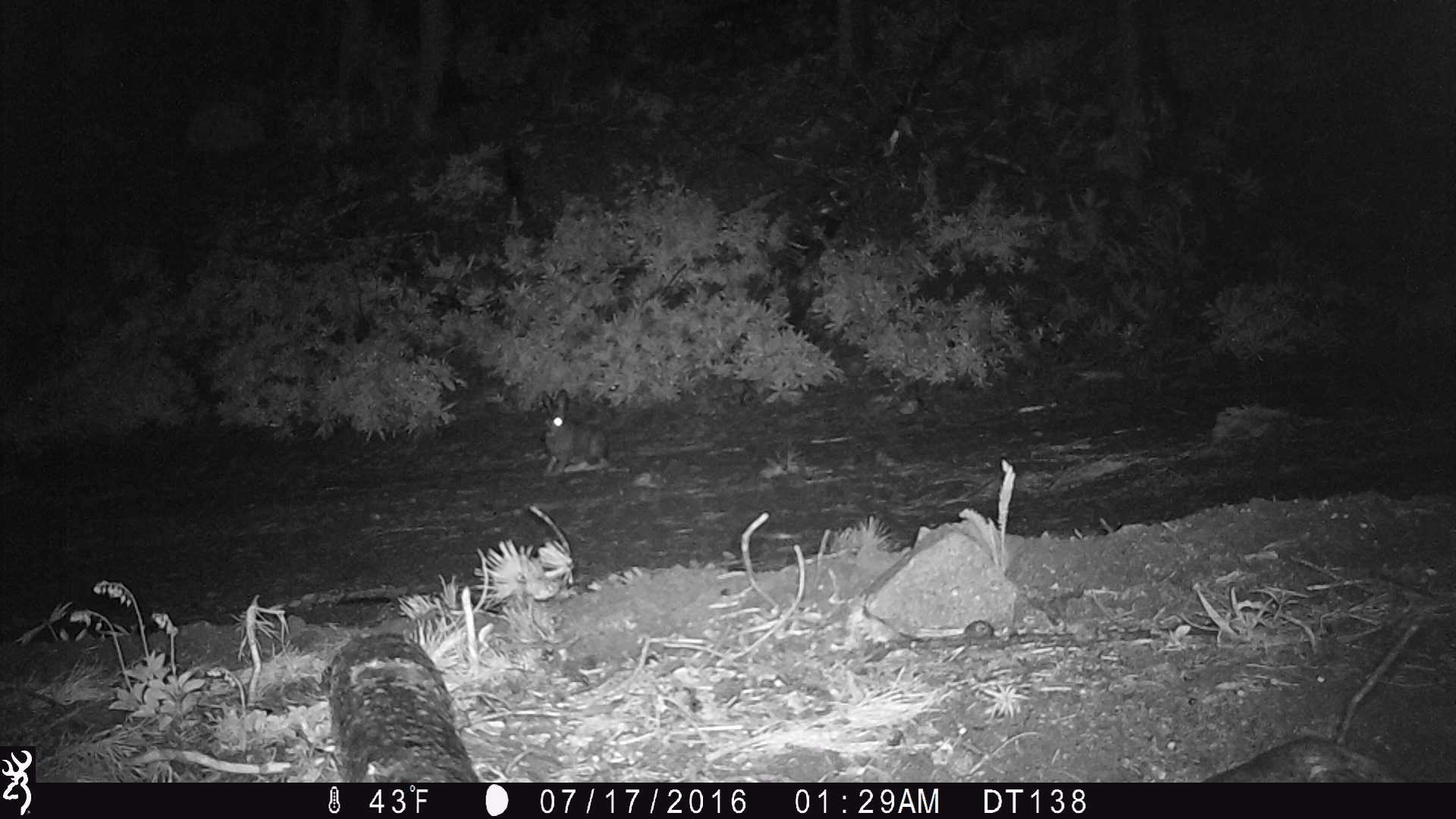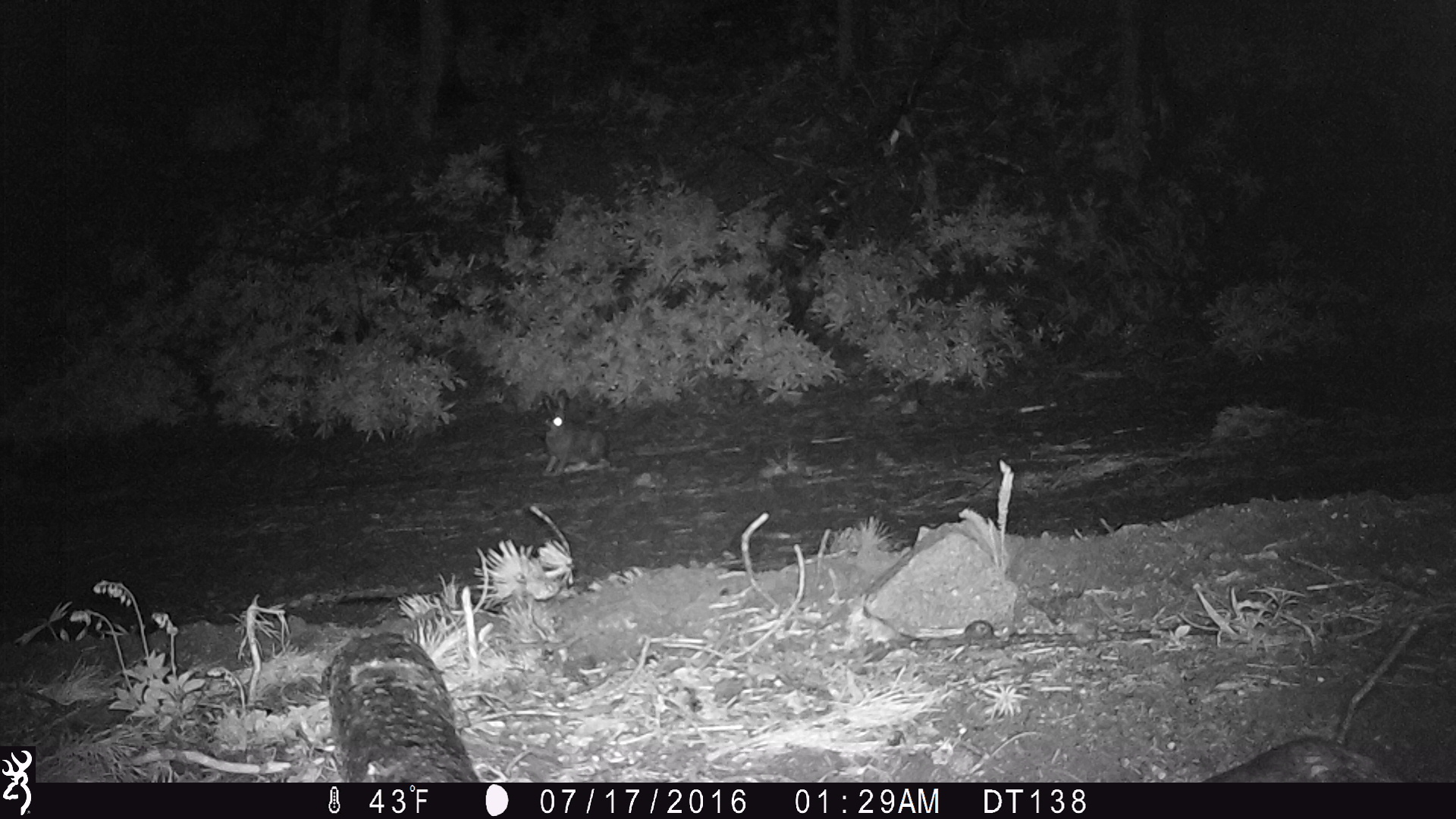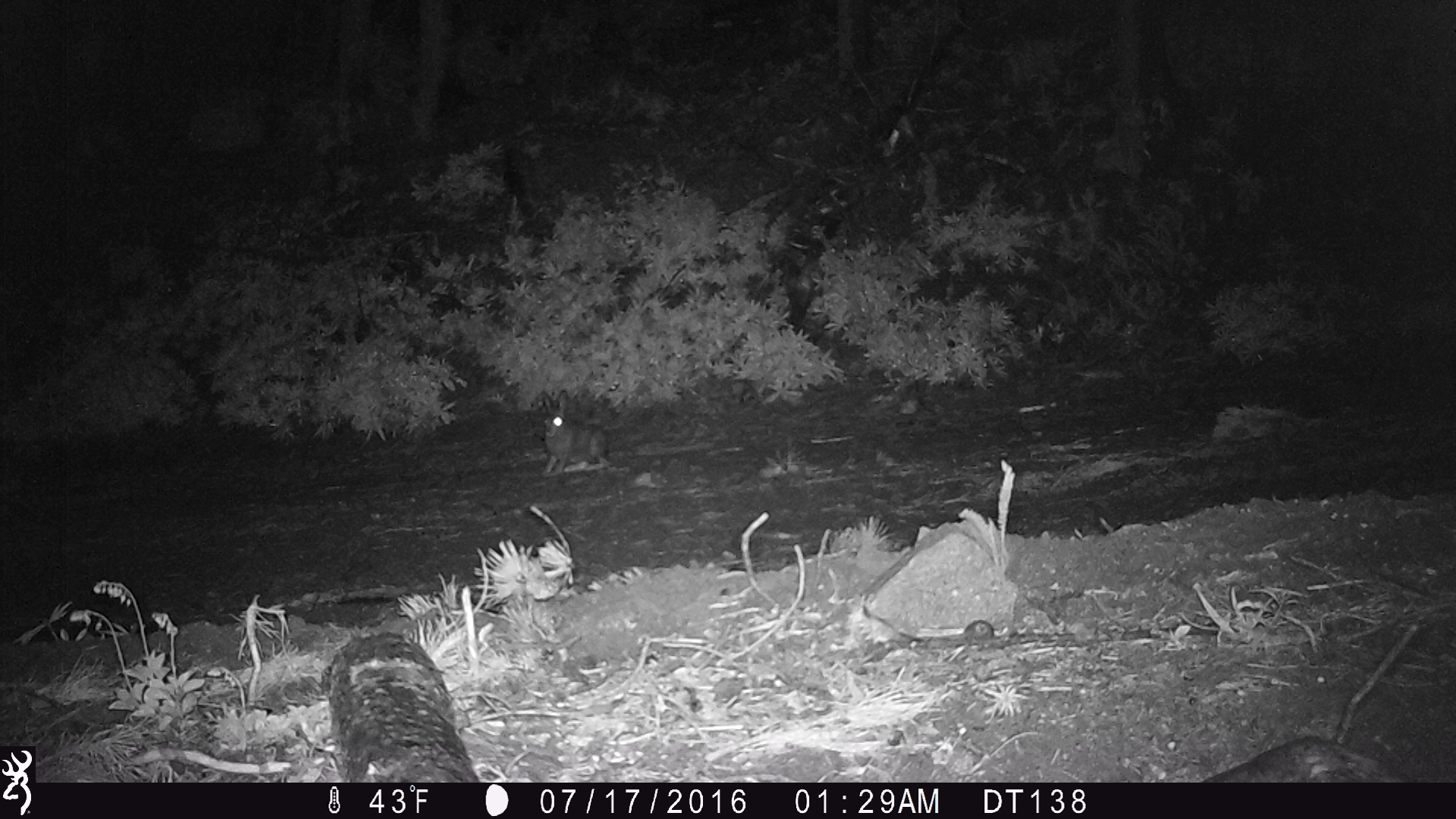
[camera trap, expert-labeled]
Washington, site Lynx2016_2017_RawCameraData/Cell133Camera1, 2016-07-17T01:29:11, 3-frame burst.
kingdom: Animalia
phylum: Chordata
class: Mammalia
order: Lagomorpha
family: Leporidae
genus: Lepus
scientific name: Lepus americanus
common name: snowshoe hare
Lepus americanus (snowshoe hare). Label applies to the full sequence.